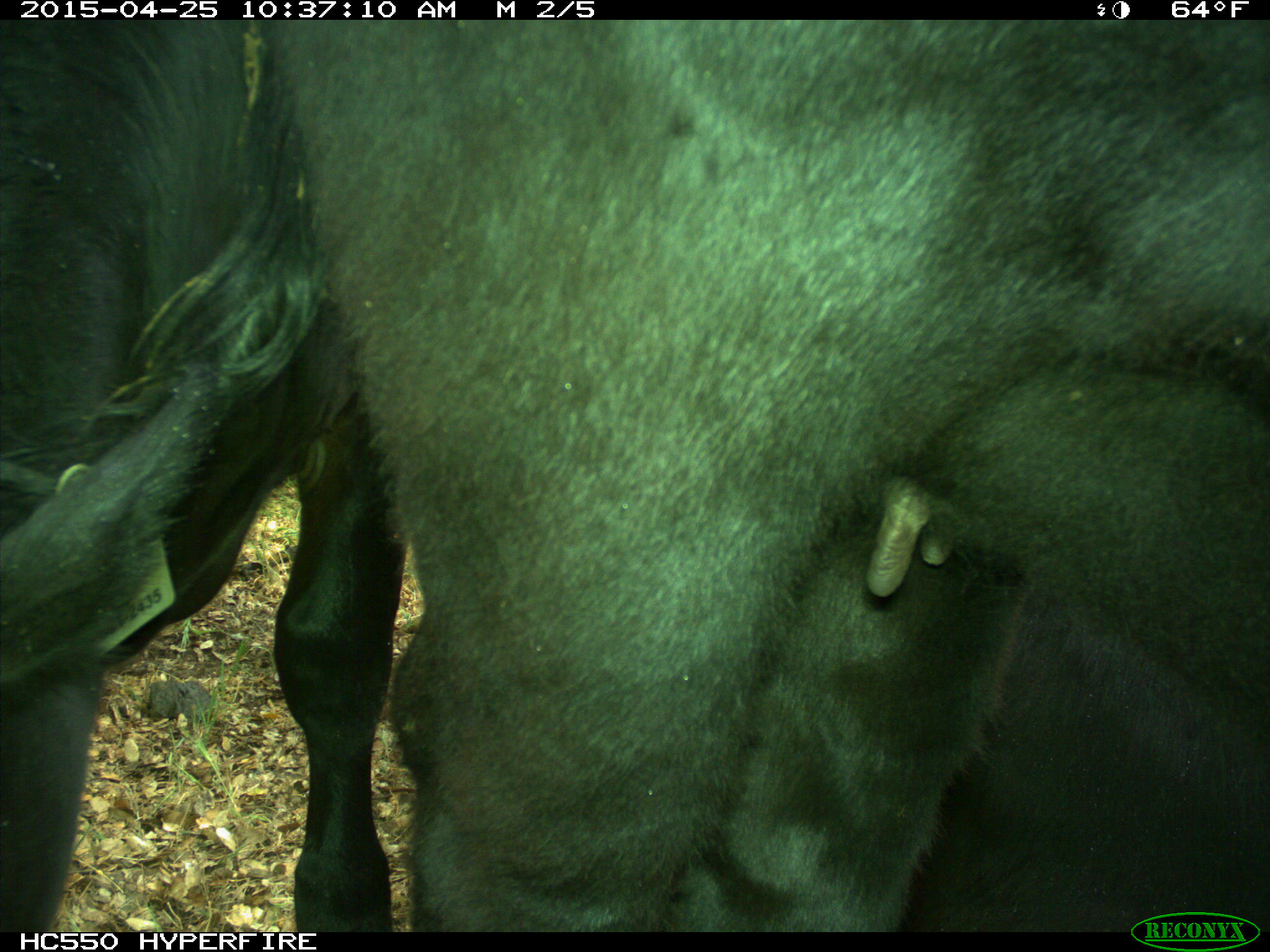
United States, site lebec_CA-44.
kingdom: Animalia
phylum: Chordata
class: Mammalia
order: Artiodactyla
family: Suidae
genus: Sus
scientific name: Sus scrofa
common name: wild boar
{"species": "Sus scrofa (wild boar)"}